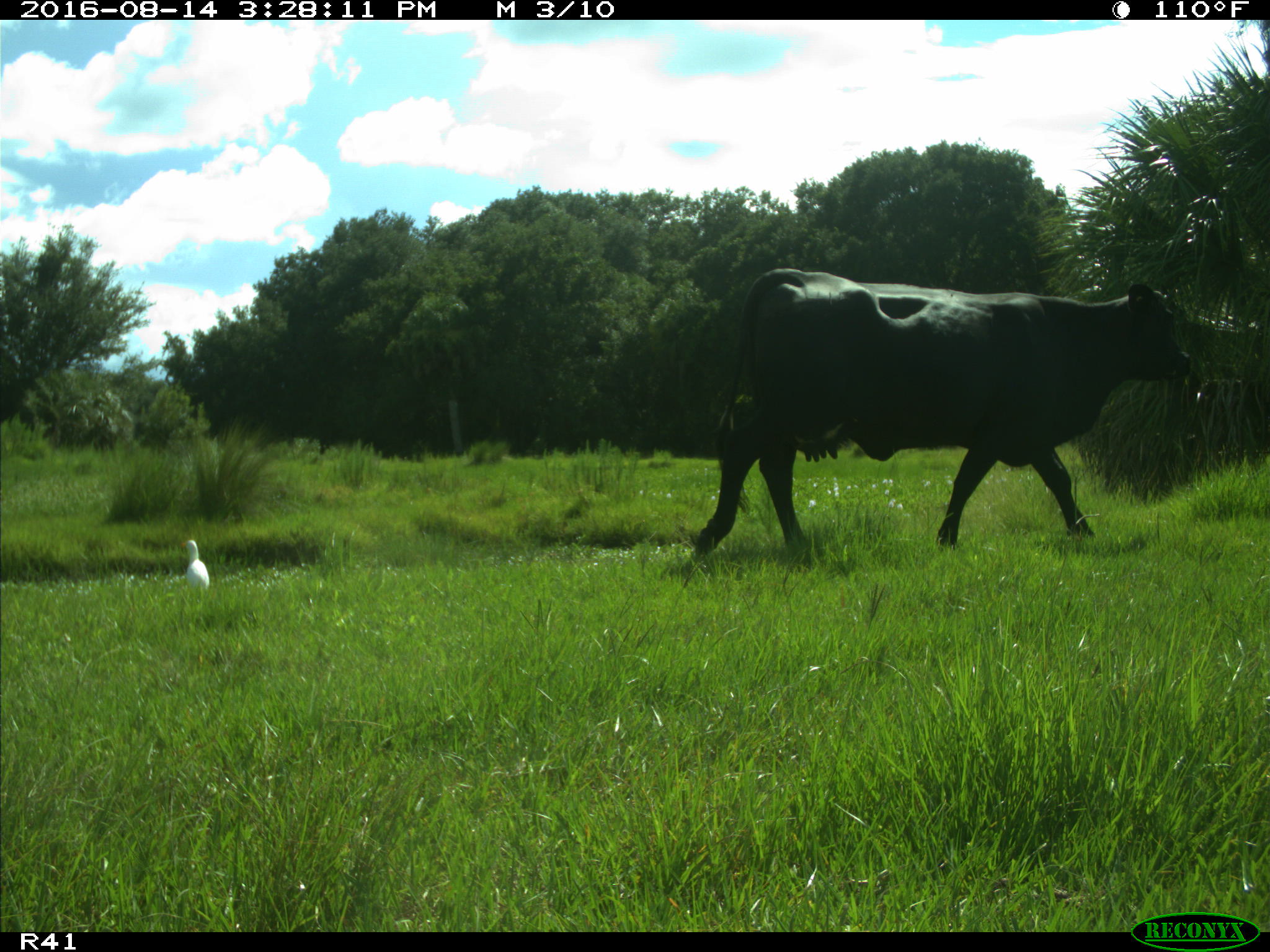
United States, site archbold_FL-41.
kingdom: Animalia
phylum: Chordata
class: Mammalia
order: Artiodactyla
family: Bovidae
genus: Bos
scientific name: Bos taurus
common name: domestic cow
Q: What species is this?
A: Bos taurus (domestic cow).